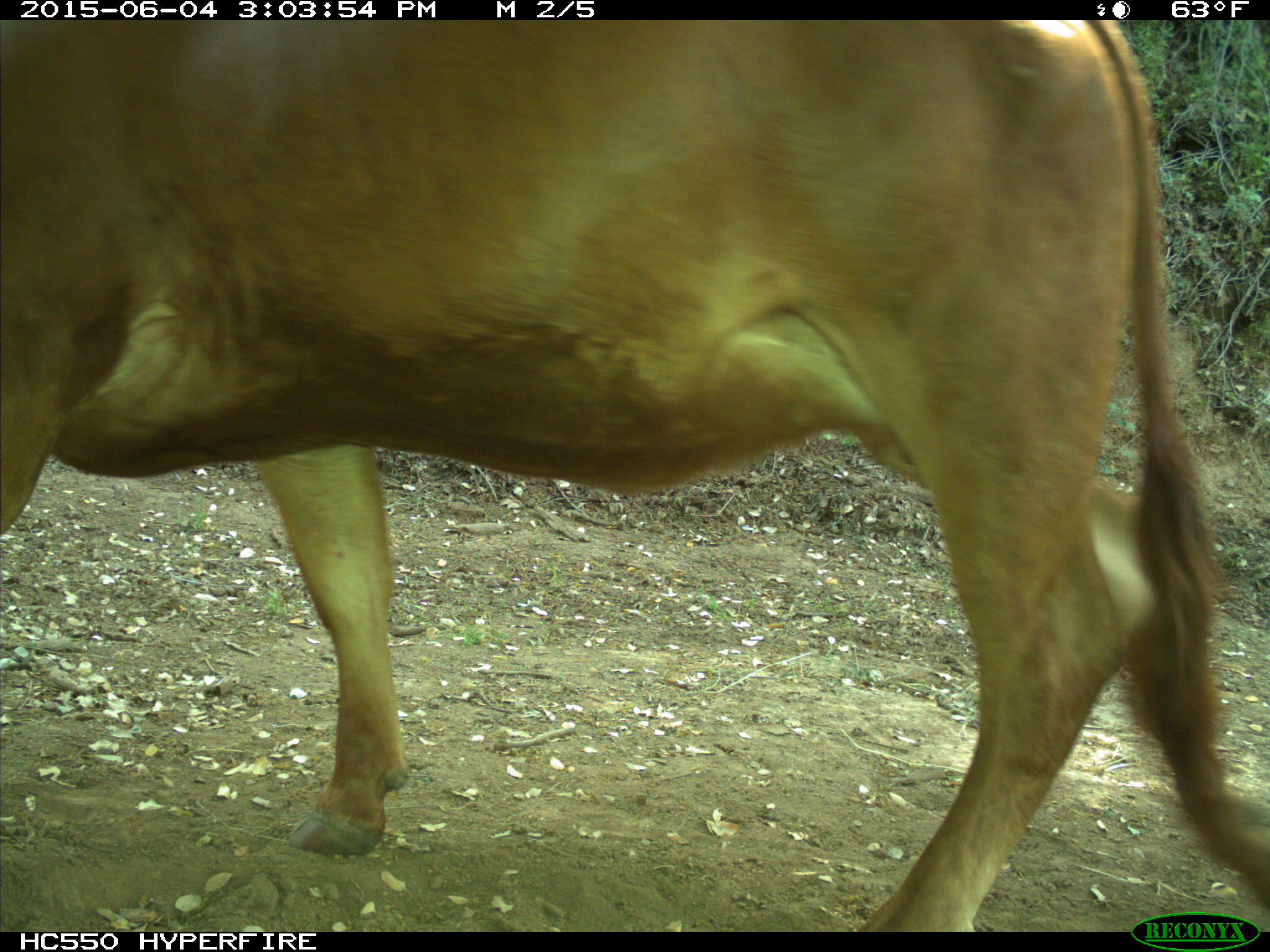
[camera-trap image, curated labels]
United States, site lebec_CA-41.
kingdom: Animalia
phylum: Chordata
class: Mammalia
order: Artiodactyla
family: Bovidae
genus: Bos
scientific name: Bos taurus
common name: domestic cow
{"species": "Bos taurus (domestic cow)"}